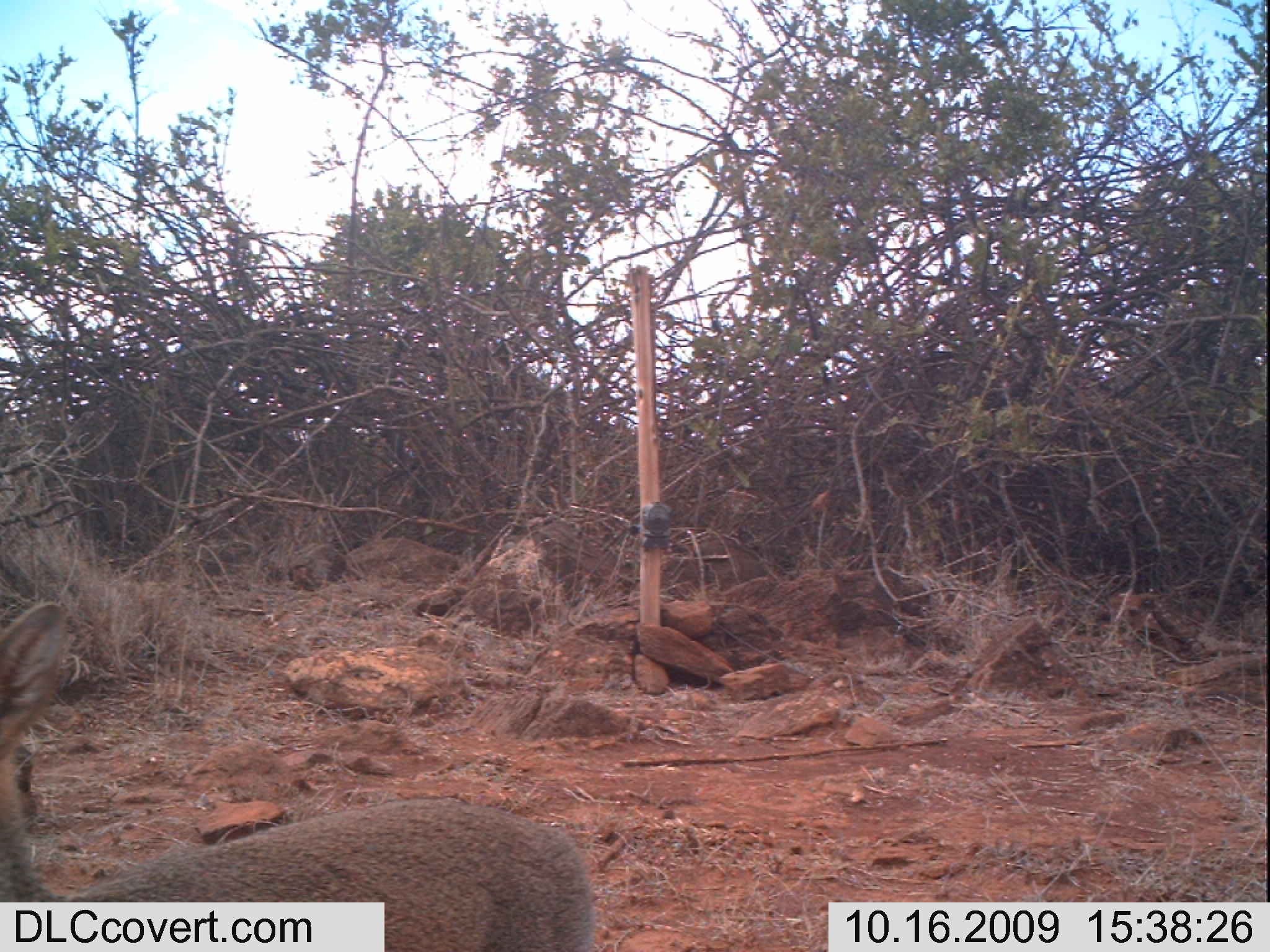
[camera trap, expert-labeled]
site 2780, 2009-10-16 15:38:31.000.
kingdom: Animalia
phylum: Chordata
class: Mammalia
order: Artiodactyla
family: Bovidae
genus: Madoqua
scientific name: Madoqua guentheri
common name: günther's dik-dik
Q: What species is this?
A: Madoqua guentheri (günther's dik-dik).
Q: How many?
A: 1.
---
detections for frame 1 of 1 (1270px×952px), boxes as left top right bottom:
madoqua guentheri: 0 597 592 950